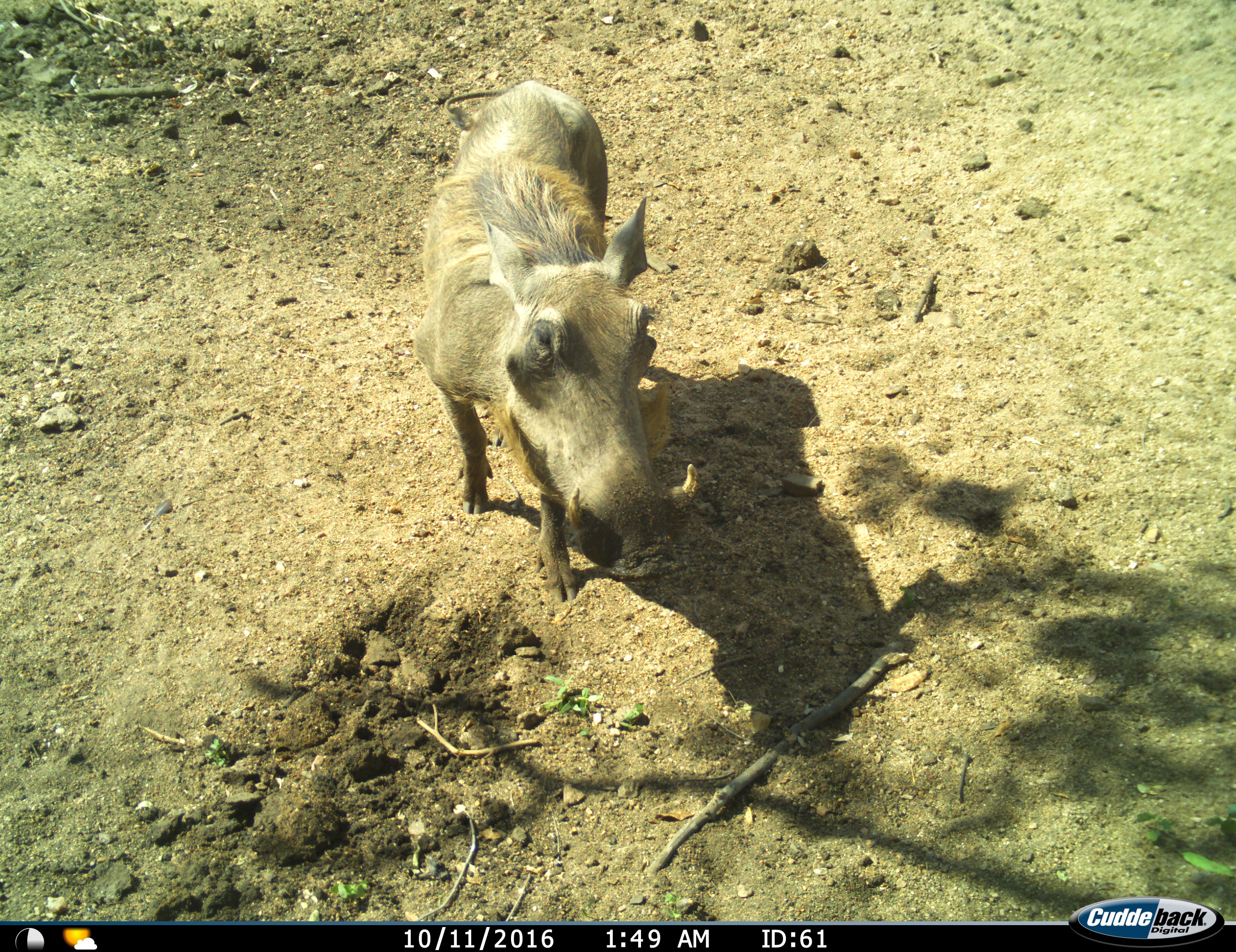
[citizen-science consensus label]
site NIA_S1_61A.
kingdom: Animalia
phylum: Chordata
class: Mammalia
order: Artiodactyla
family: Suidae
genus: Phacochoerus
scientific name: Phacochoerus africanus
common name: warthog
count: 1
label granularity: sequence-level